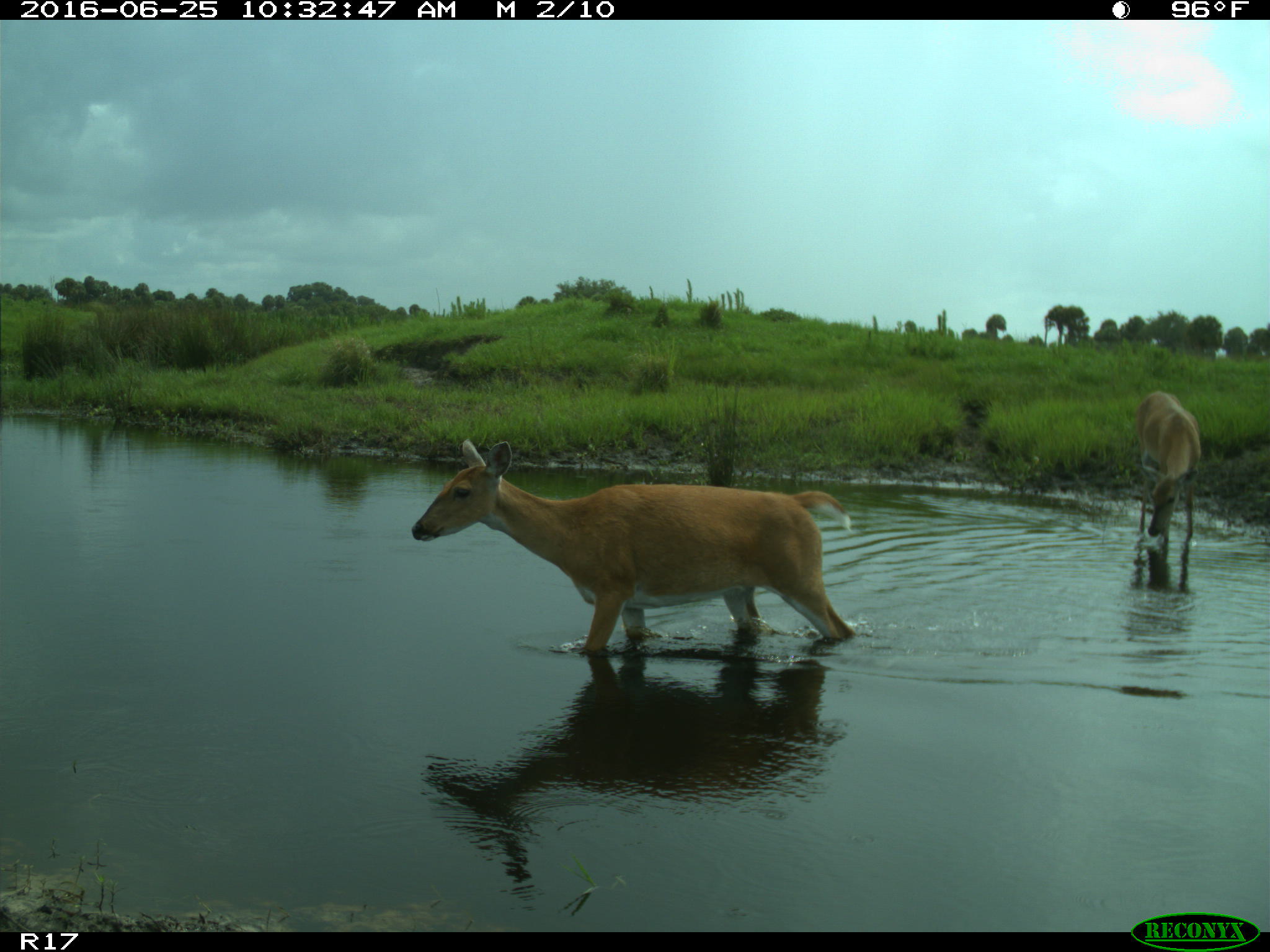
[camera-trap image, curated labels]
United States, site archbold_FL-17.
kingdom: Animalia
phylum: Chordata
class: Mammalia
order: Artiodactyla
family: Cervidae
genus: Odocoileus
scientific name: Odocoileus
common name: deer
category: unidentified deer